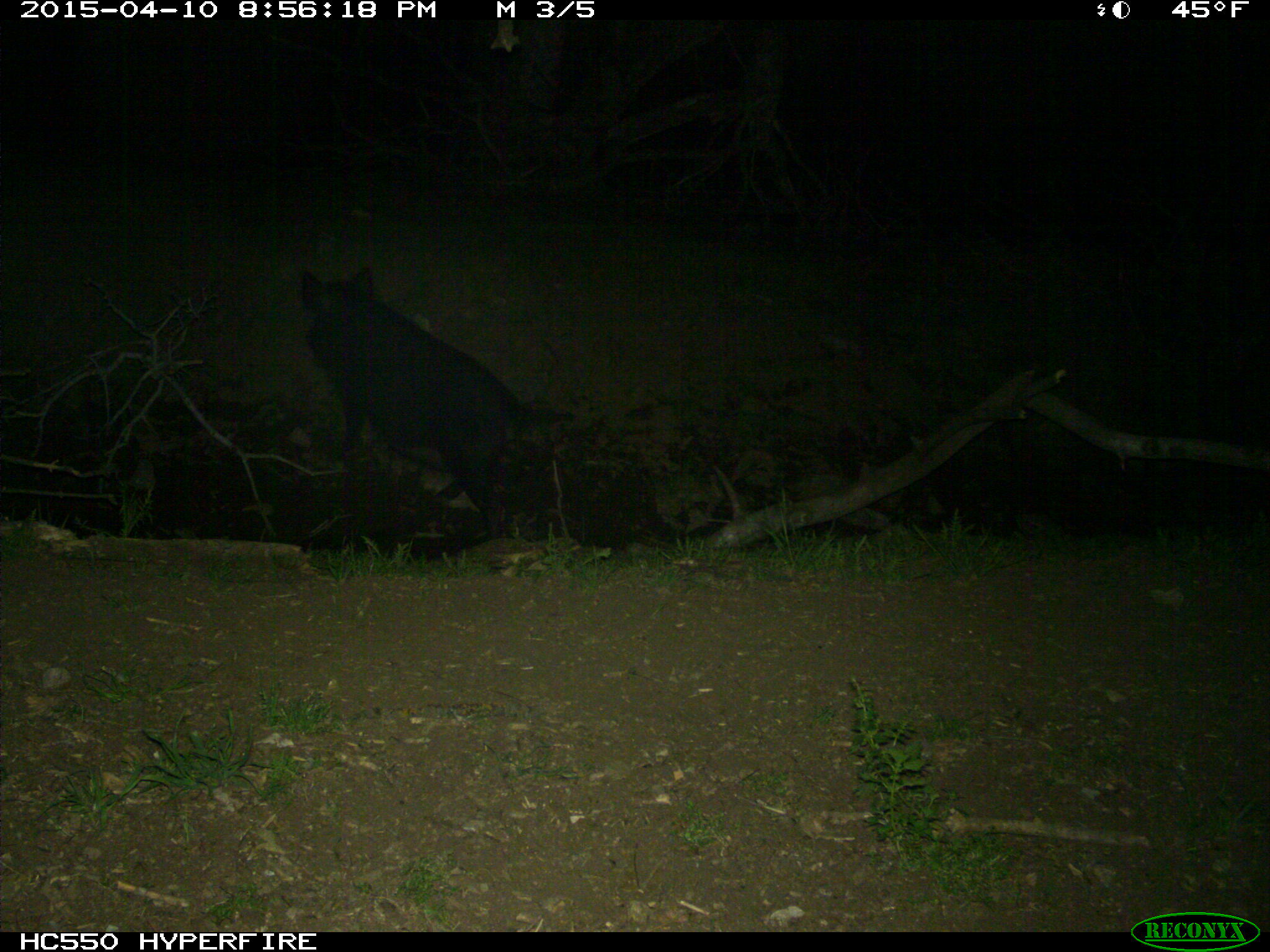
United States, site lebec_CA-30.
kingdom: Animalia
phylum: Chordata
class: Mammalia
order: Artiodactyla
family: Suidae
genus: Sus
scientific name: Sus scrofa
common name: wild boar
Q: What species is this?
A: Sus scrofa (wild boar).